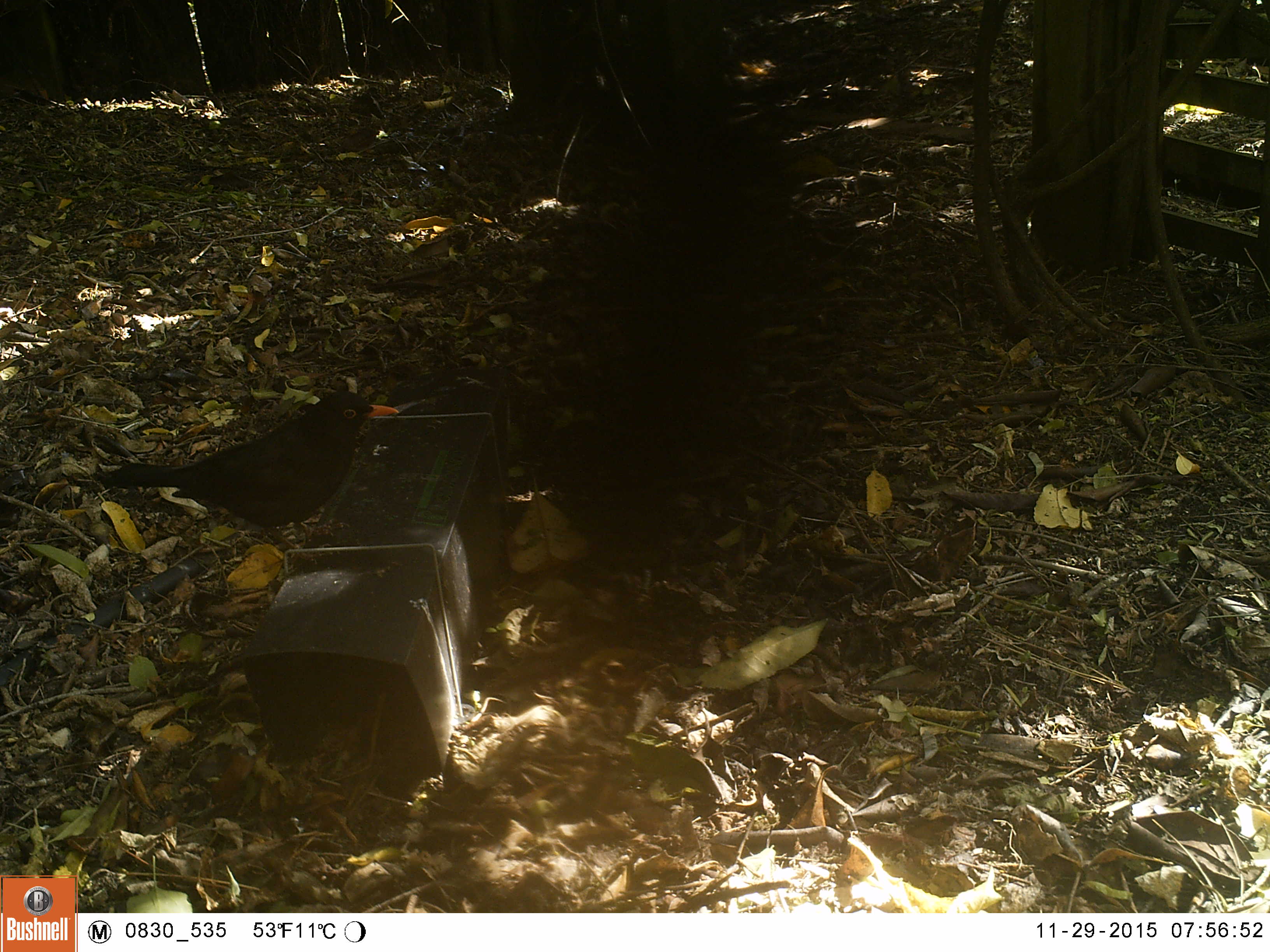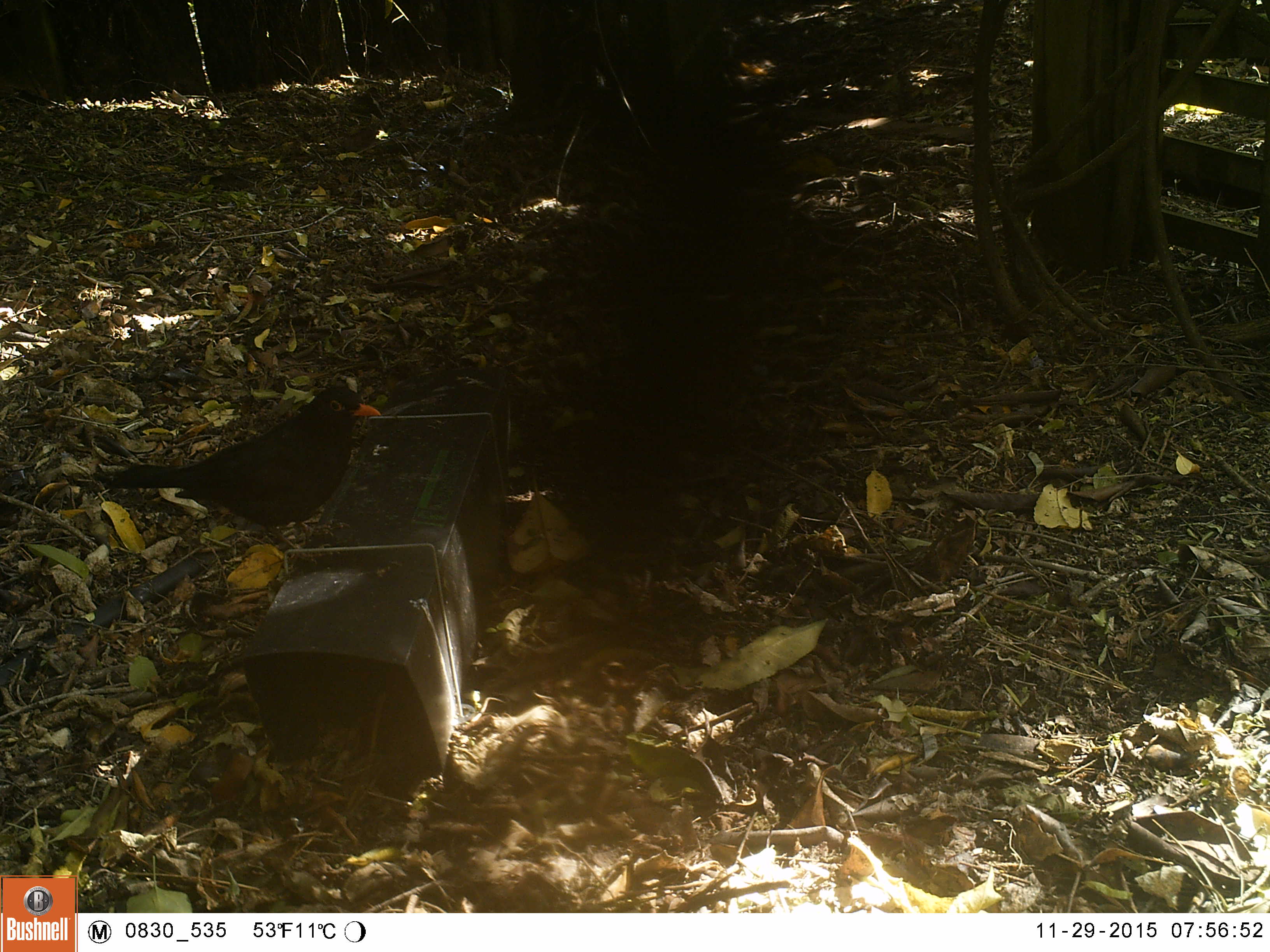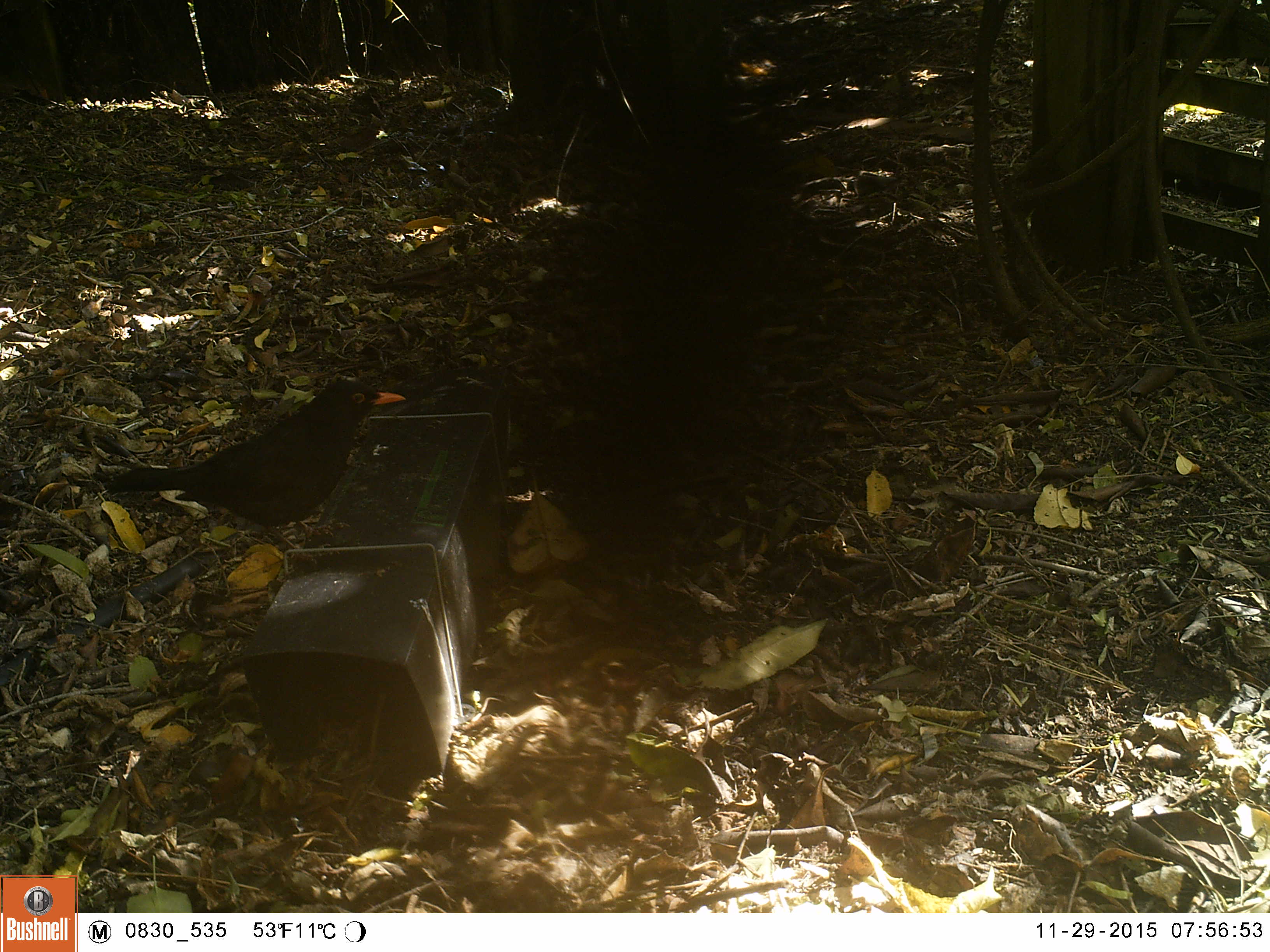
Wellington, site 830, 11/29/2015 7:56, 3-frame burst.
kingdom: Animalia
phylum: Chordata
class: Aves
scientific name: Aves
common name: bird